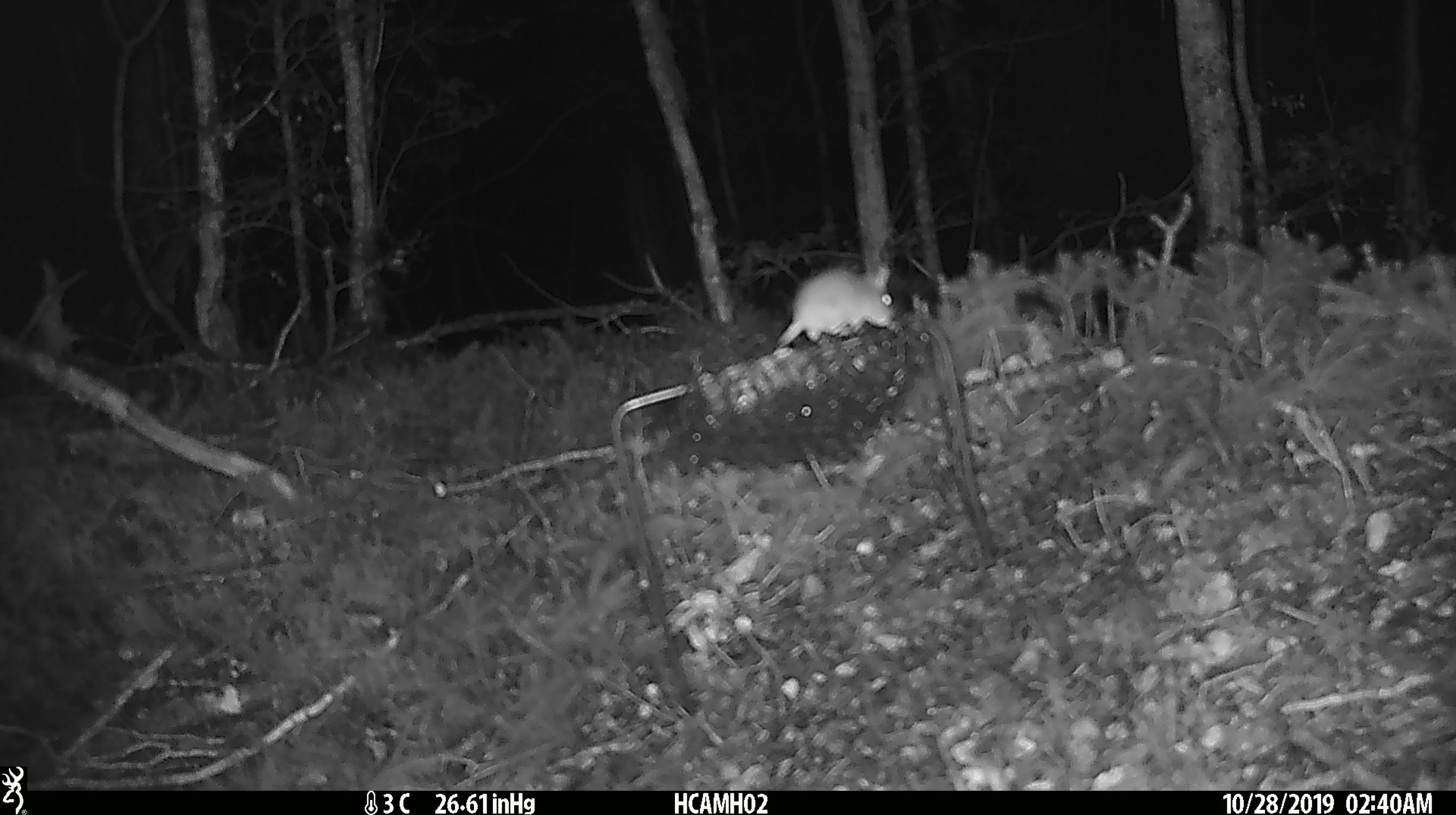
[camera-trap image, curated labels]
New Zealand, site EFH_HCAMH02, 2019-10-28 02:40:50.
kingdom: Animalia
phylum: Chordata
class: Mammalia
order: Rodentia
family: Muridae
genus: Mus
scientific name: Mus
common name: mouse